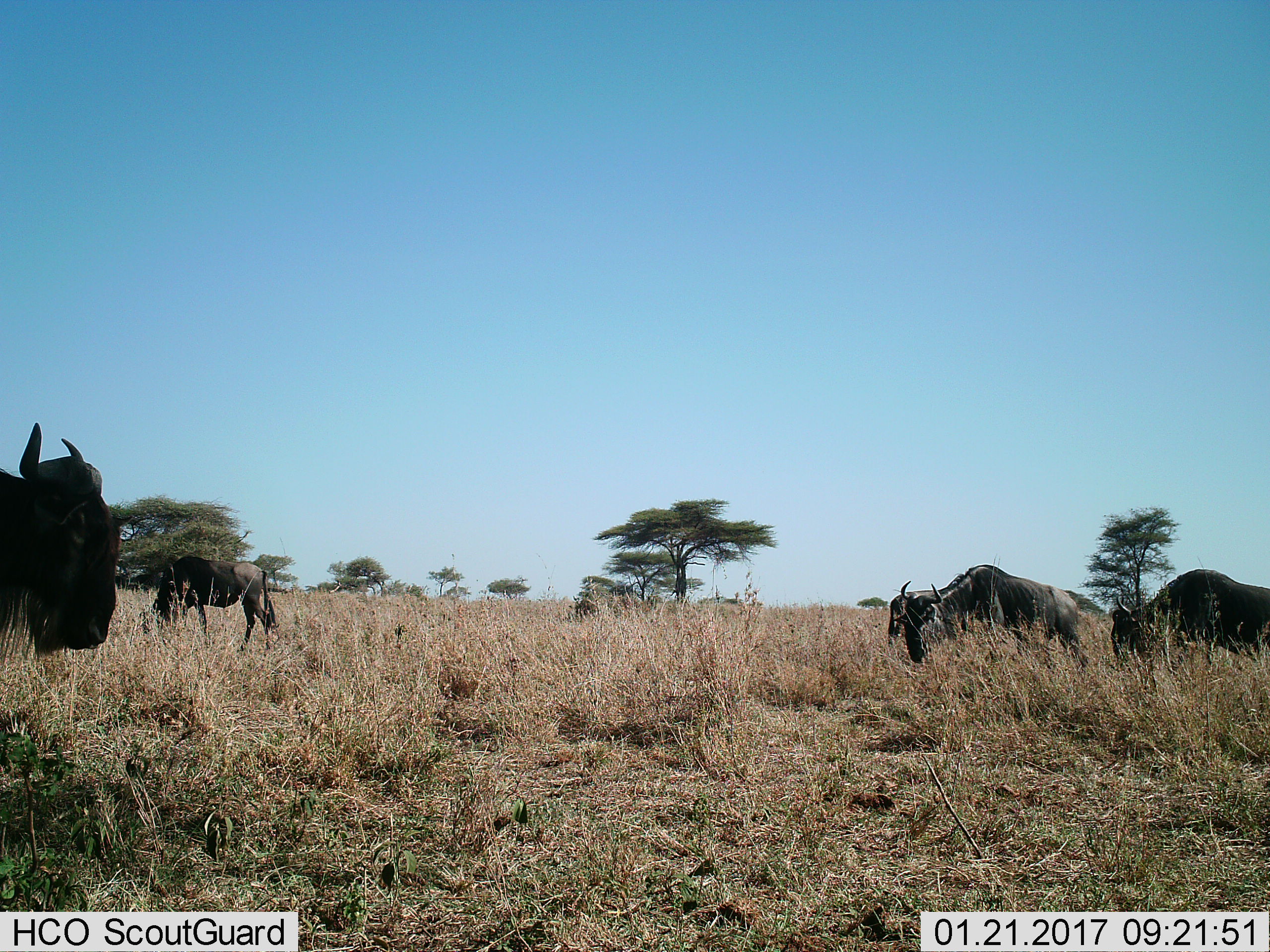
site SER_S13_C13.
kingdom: Animalia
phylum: Chordata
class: Mammalia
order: Artiodactyla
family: Bovidae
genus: Connochaetes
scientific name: Connochaetes taurinus taurinus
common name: blue wildebeest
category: wildebeestblue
Wildebeestblue (blue wildebeest) (Connochaetes taurinus taurinus), count 5. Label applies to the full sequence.